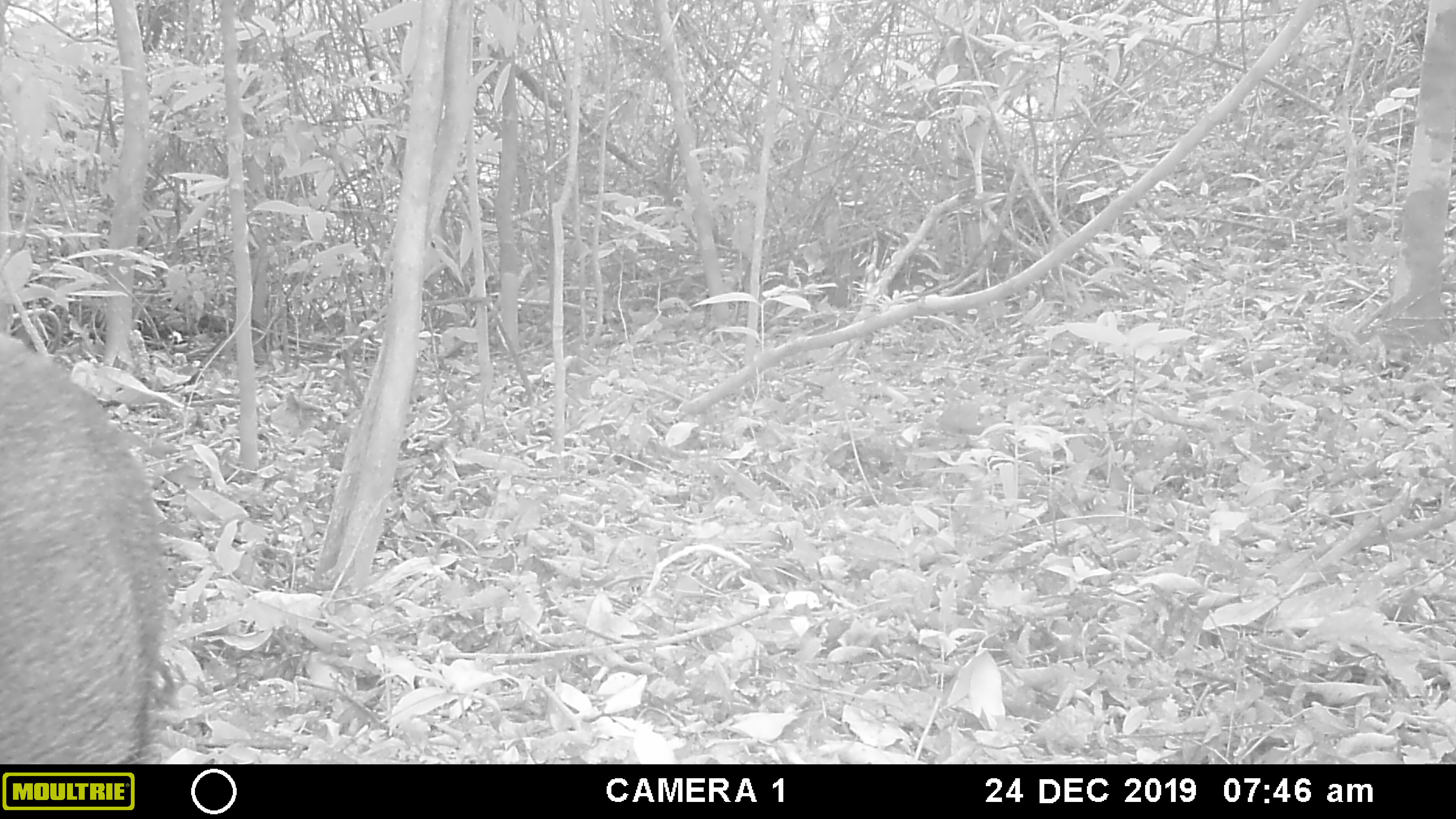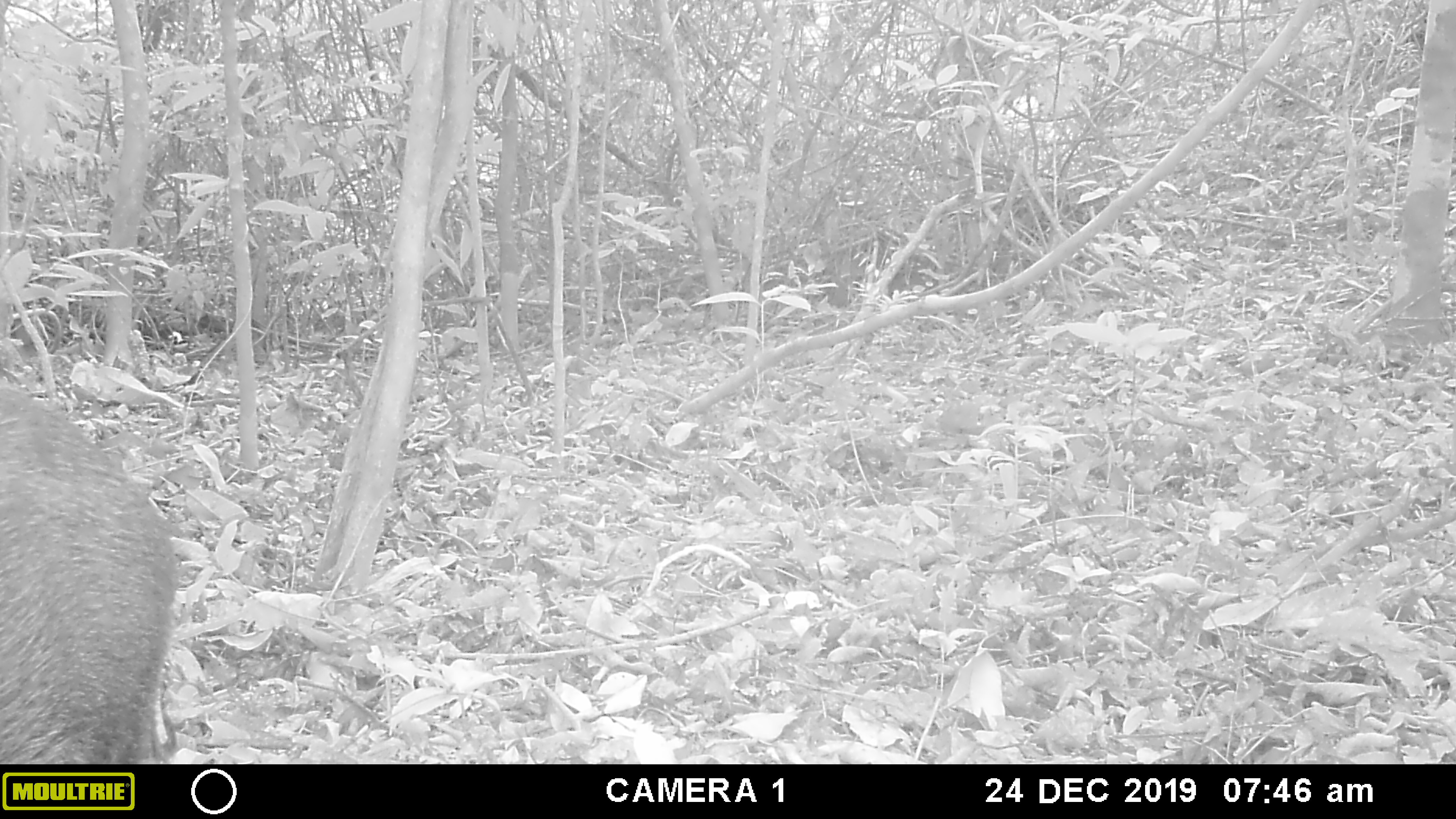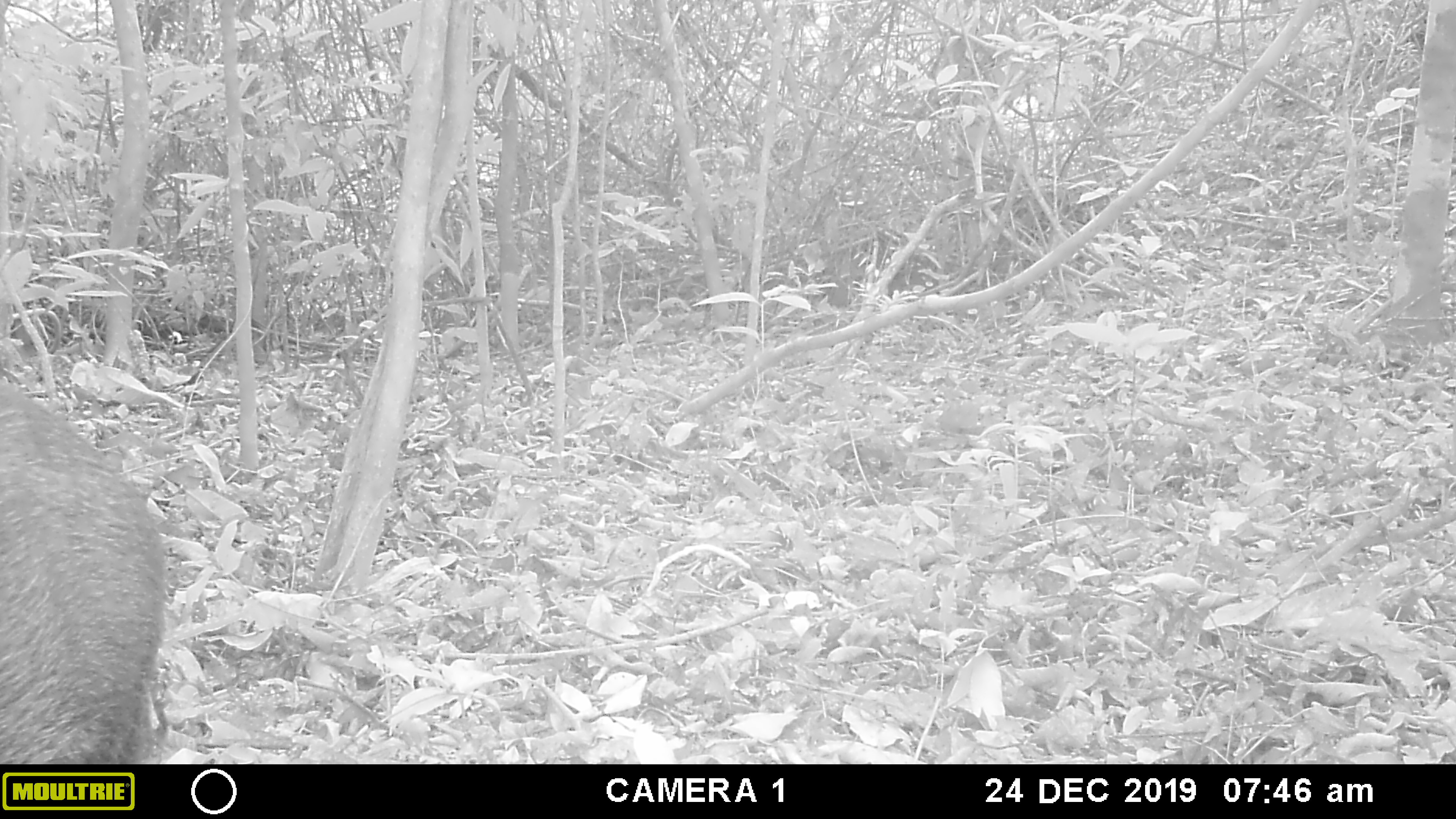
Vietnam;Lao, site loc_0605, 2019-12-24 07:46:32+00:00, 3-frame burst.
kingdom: Animalia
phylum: Chordata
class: Mammalia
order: Artiodactyla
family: Suidae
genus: Sus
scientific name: Sus scrofa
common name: eurasian wild pig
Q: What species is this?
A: Eurasian wild pig (Sus scrofa).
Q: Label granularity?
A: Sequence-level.